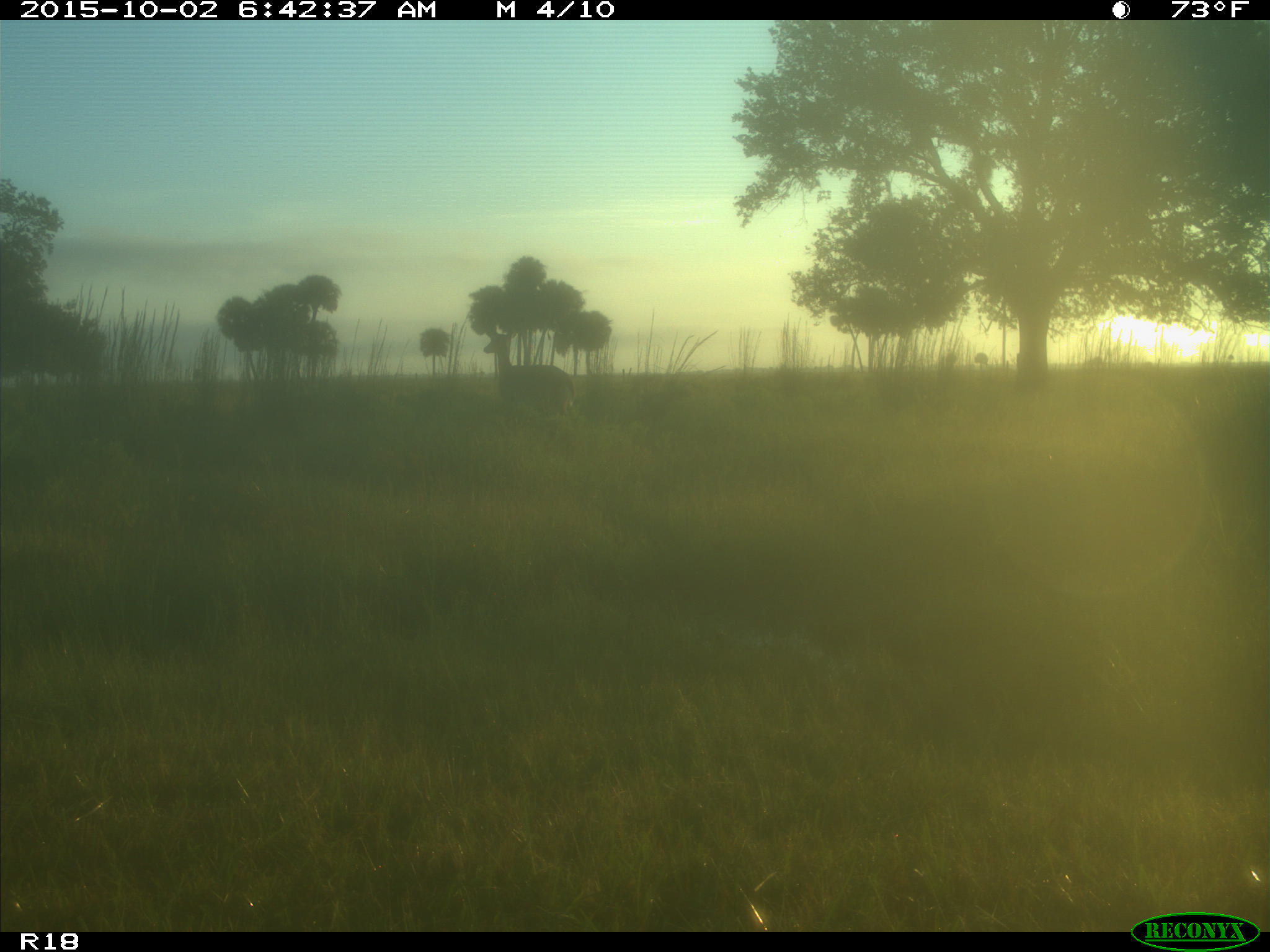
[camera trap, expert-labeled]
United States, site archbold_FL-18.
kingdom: Animalia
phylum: Chordata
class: Mammalia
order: Artiodactyla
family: Cervidae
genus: Odocoileus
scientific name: Odocoileus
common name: deer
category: unidentified deer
Unidentified deer (deer) (Odocoileus).